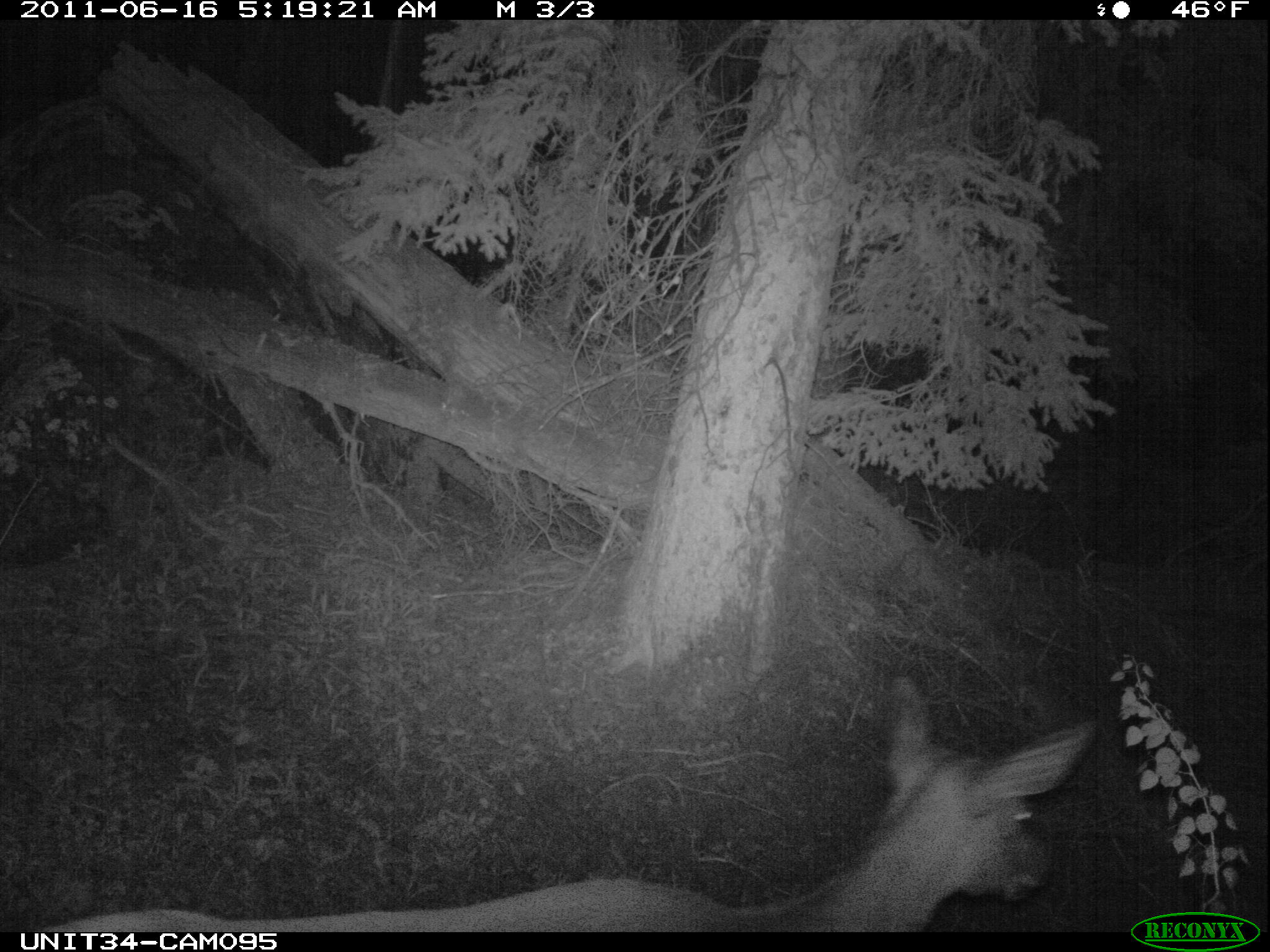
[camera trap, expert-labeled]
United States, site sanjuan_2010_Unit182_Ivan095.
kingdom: Animalia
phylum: Chordata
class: Mammalia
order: Artiodactyla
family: Cervidae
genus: Cervus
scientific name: Cervus elaphus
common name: red deer